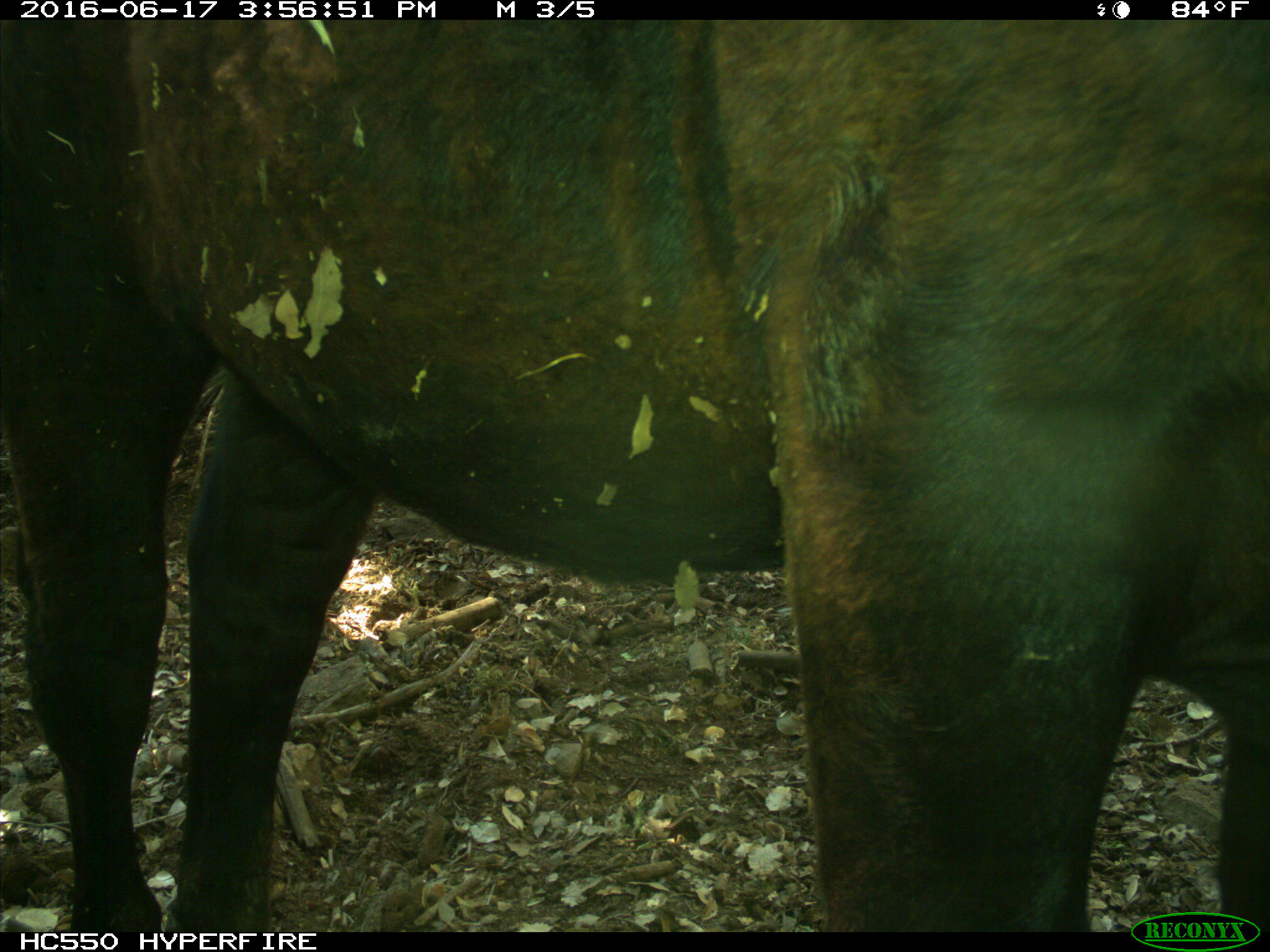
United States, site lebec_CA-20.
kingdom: Animalia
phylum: Chordata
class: Mammalia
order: Artiodactyla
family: Bovidae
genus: Bos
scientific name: Bos taurus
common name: domestic cow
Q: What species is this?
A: Bos taurus (domestic cow).